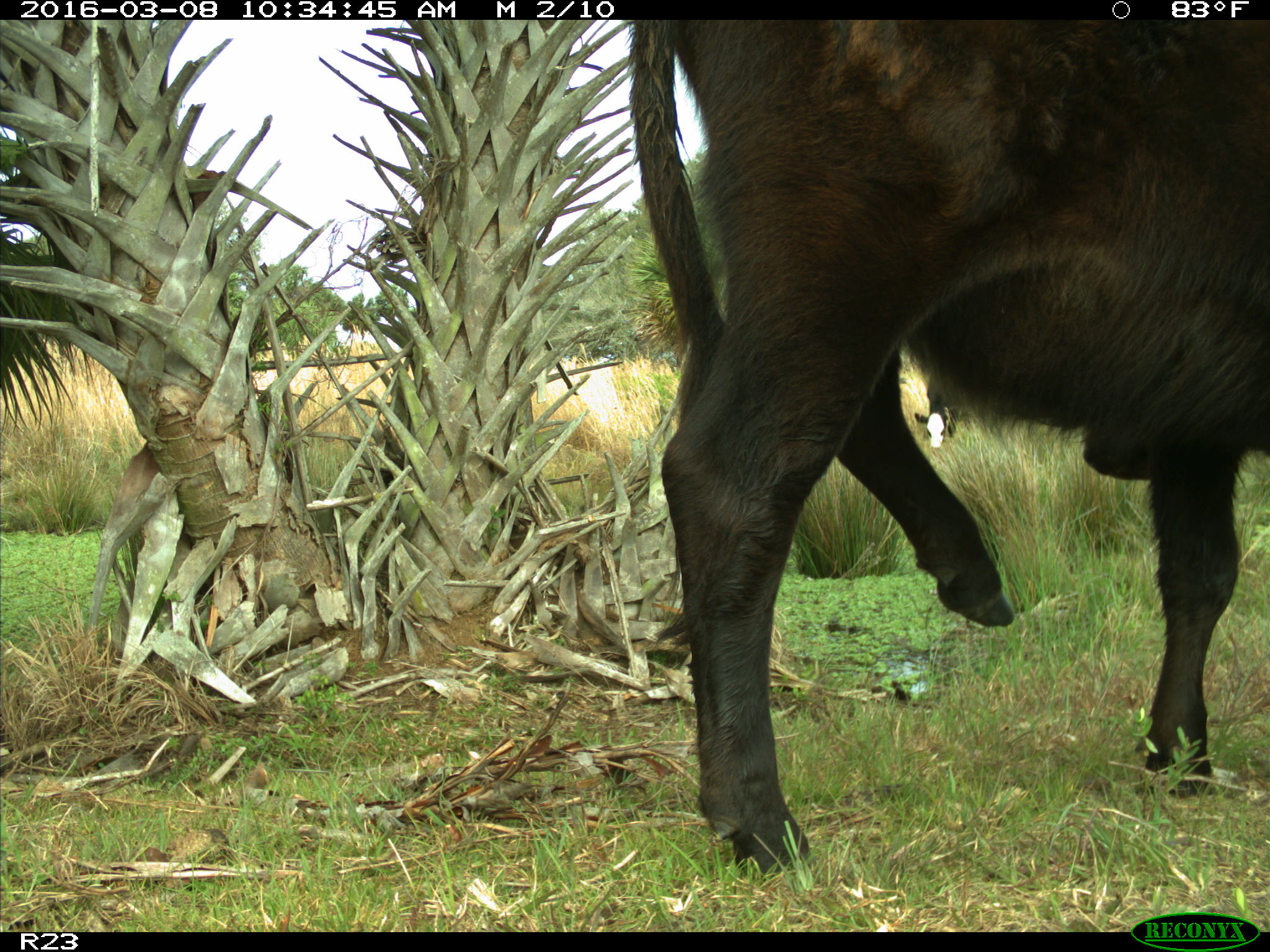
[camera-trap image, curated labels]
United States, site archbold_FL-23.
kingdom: Animalia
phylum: Chordata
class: Mammalia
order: Artiodactyla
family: Bovidae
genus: Bos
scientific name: Bos taurus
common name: domestic cow